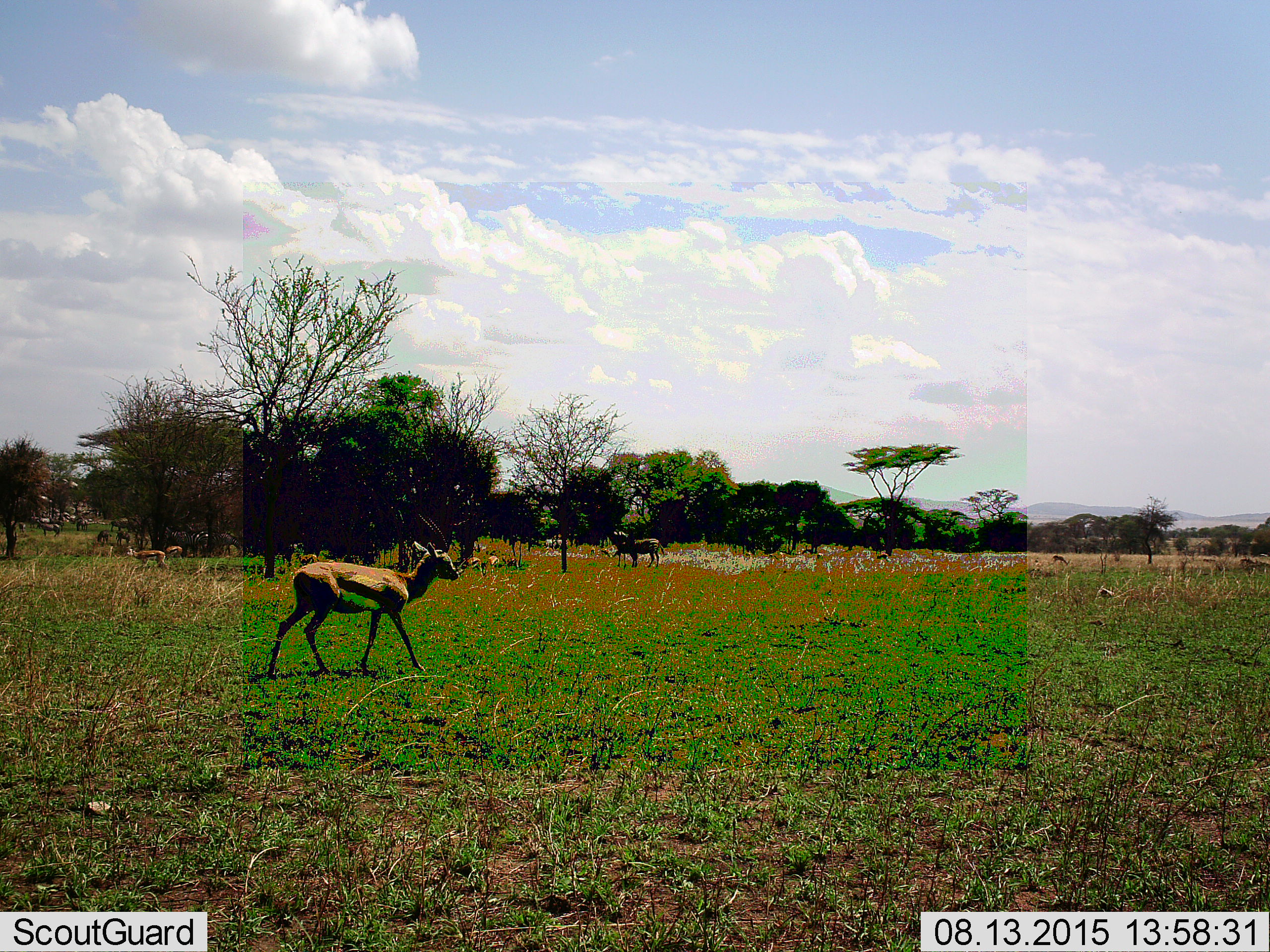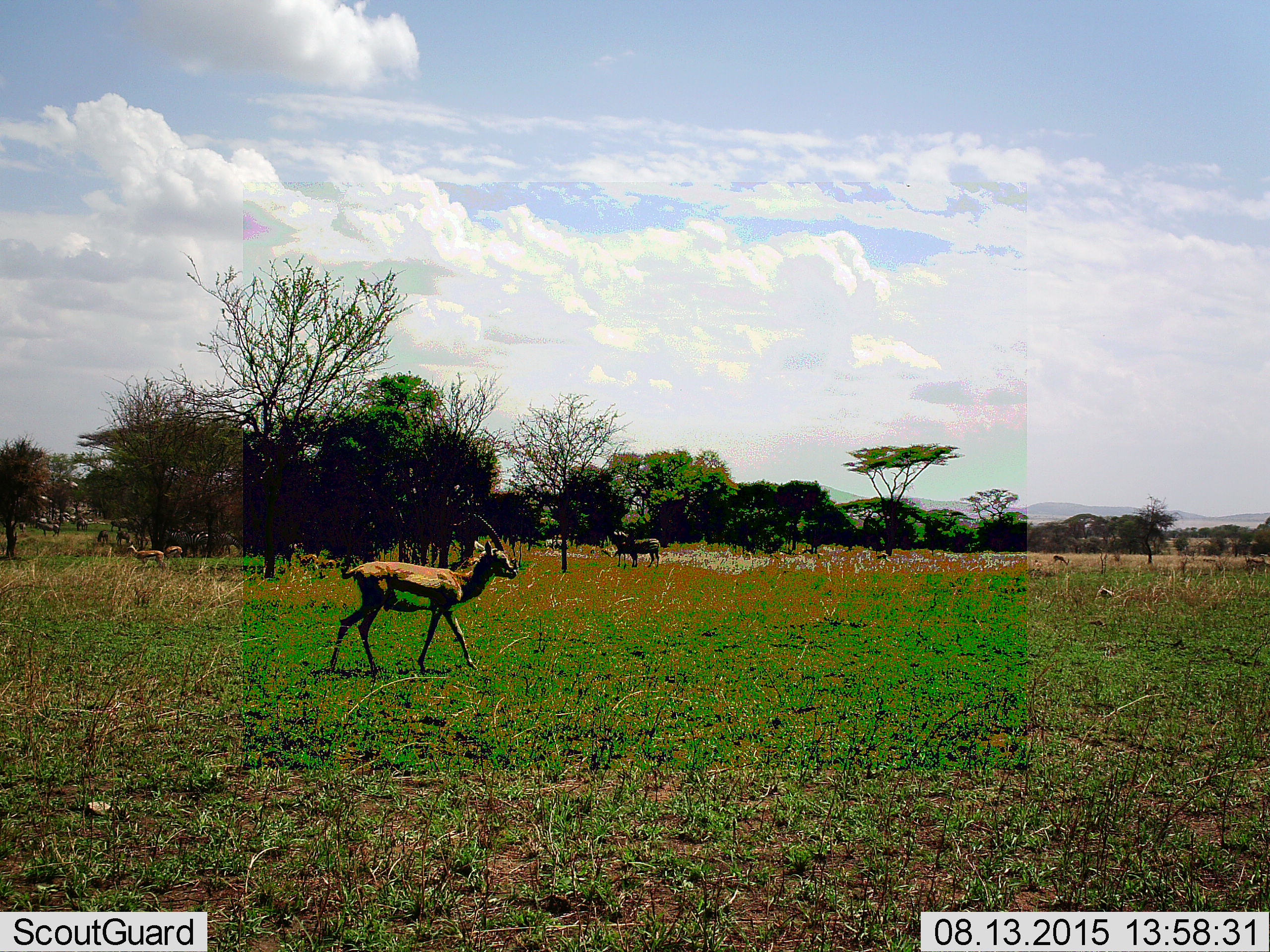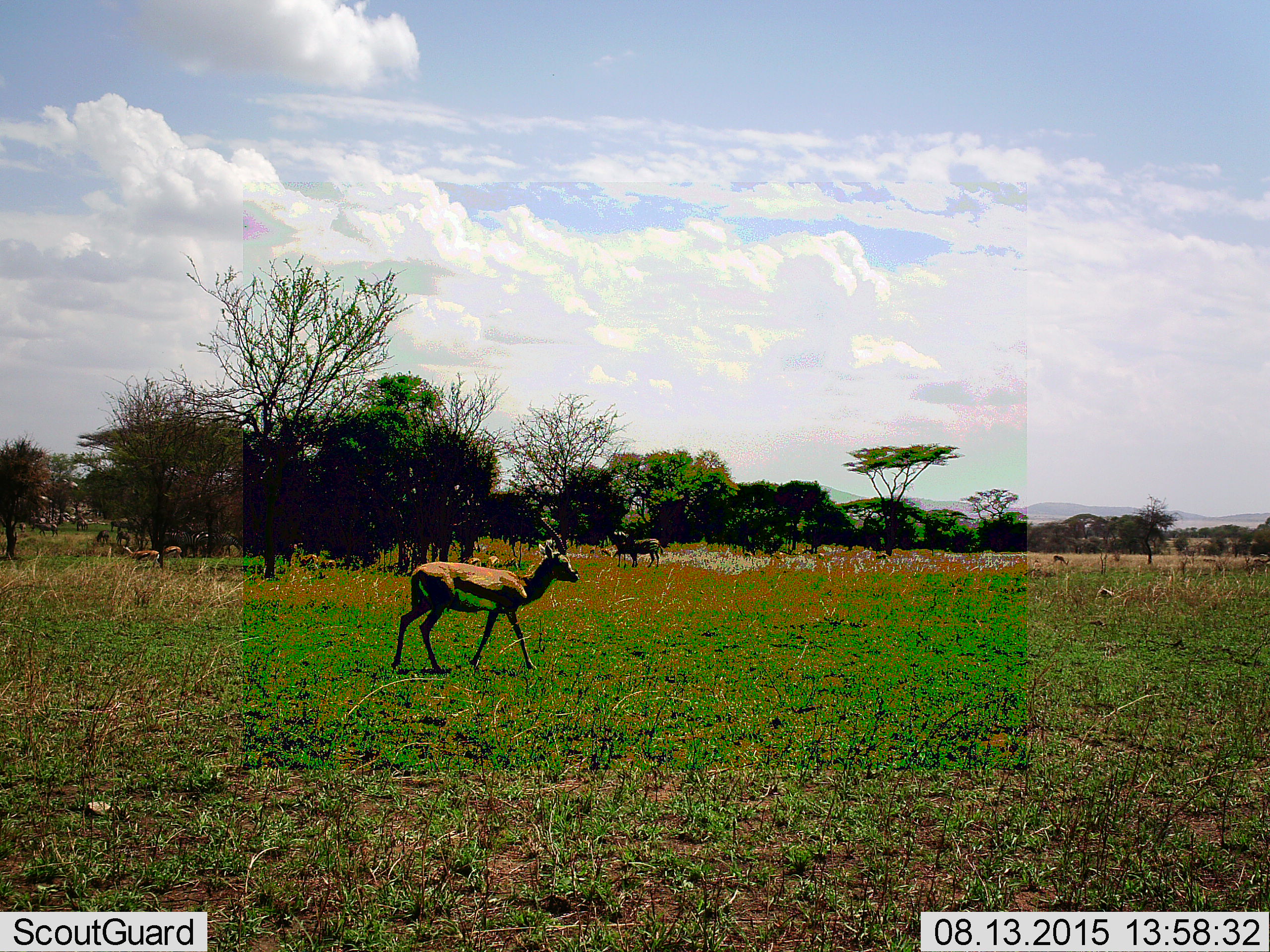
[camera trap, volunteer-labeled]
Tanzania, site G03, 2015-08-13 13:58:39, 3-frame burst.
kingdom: Animalia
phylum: Chordata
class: Mammalia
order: Artiodactyla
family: Bovidae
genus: Eudorcas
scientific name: Eudorcas thomsonii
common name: thomson's gazelle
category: gazellethomsons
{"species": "gazellethomsons (thomson's gazelle) (Eudorcas thomsonii)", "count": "6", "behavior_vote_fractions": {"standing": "73%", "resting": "7%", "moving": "67%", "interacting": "0%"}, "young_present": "7%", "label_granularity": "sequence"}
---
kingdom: Animalia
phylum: Chordata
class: Mammalia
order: Perissodactyla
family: Equidae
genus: Equus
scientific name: Equus quagga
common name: plains zebra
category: zebra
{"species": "zebra (plains zebra) (Equus quagga)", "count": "2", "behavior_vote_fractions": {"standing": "100%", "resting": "0%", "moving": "10%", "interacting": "0%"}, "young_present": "20%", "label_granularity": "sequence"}